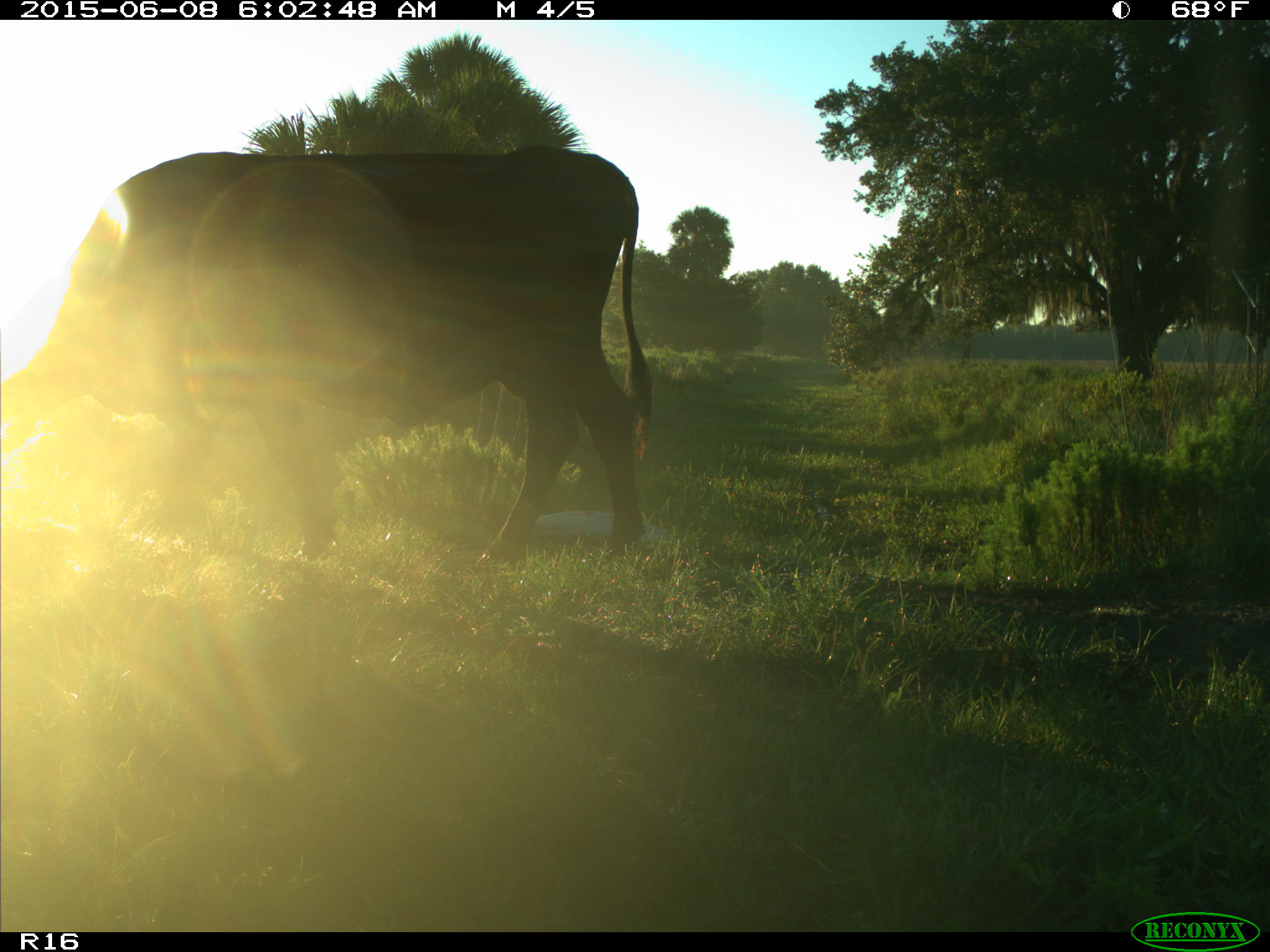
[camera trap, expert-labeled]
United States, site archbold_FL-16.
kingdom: Animalia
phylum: Chordata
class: Mammalia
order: Artiodactyla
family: Bovidae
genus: Bos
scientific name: Bos taurus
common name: domestic cow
Bos taurus (domestic cow).